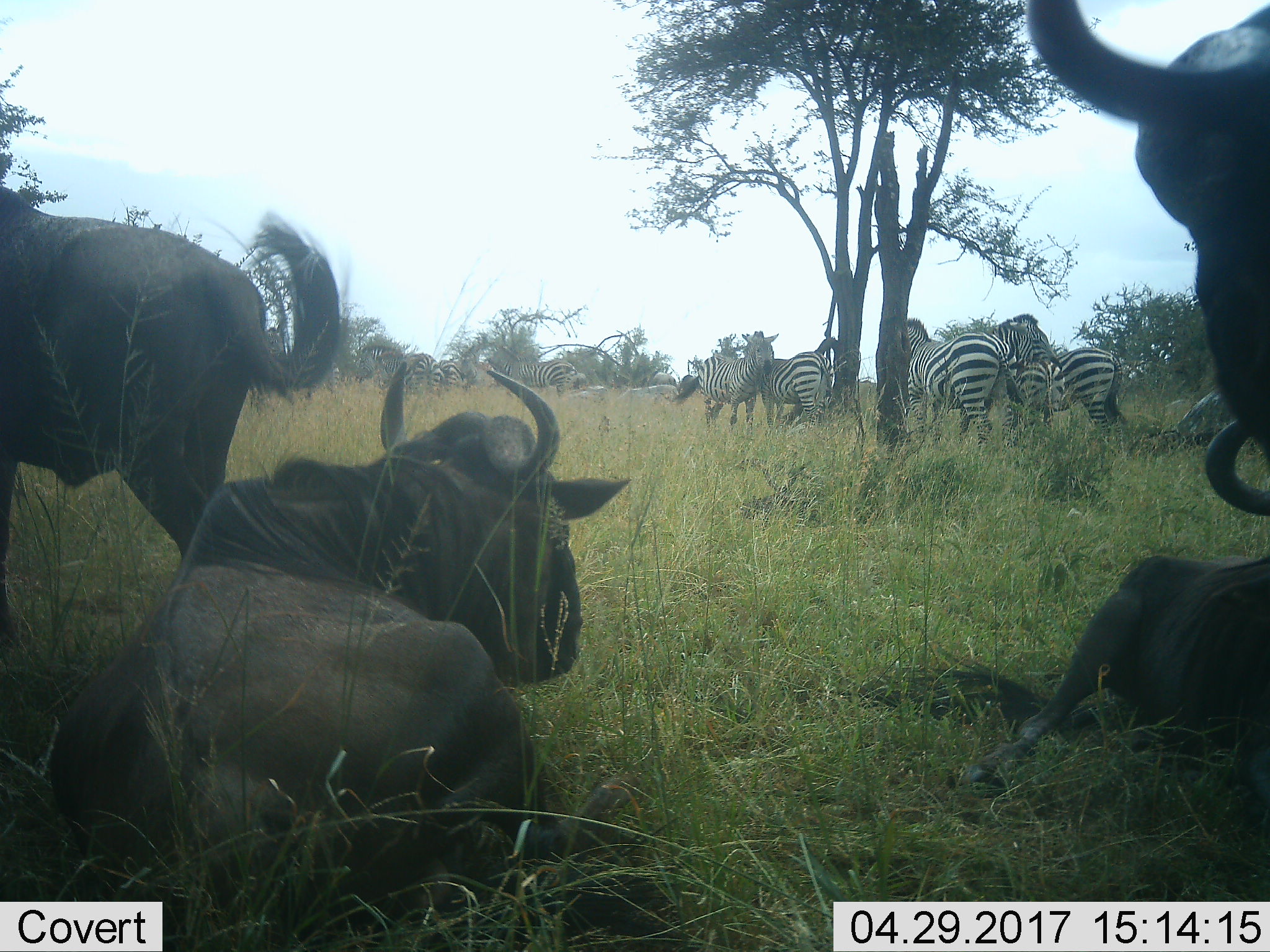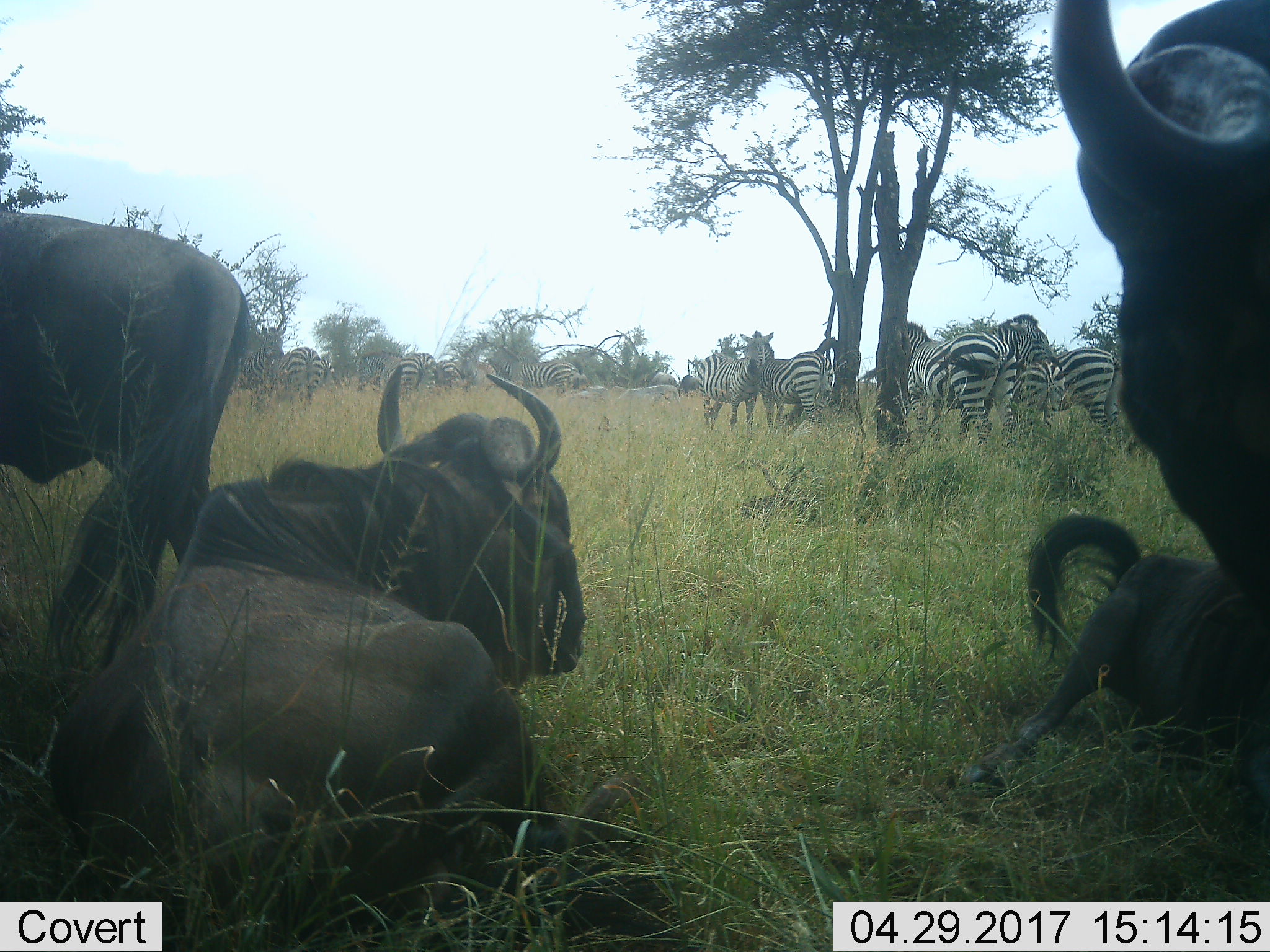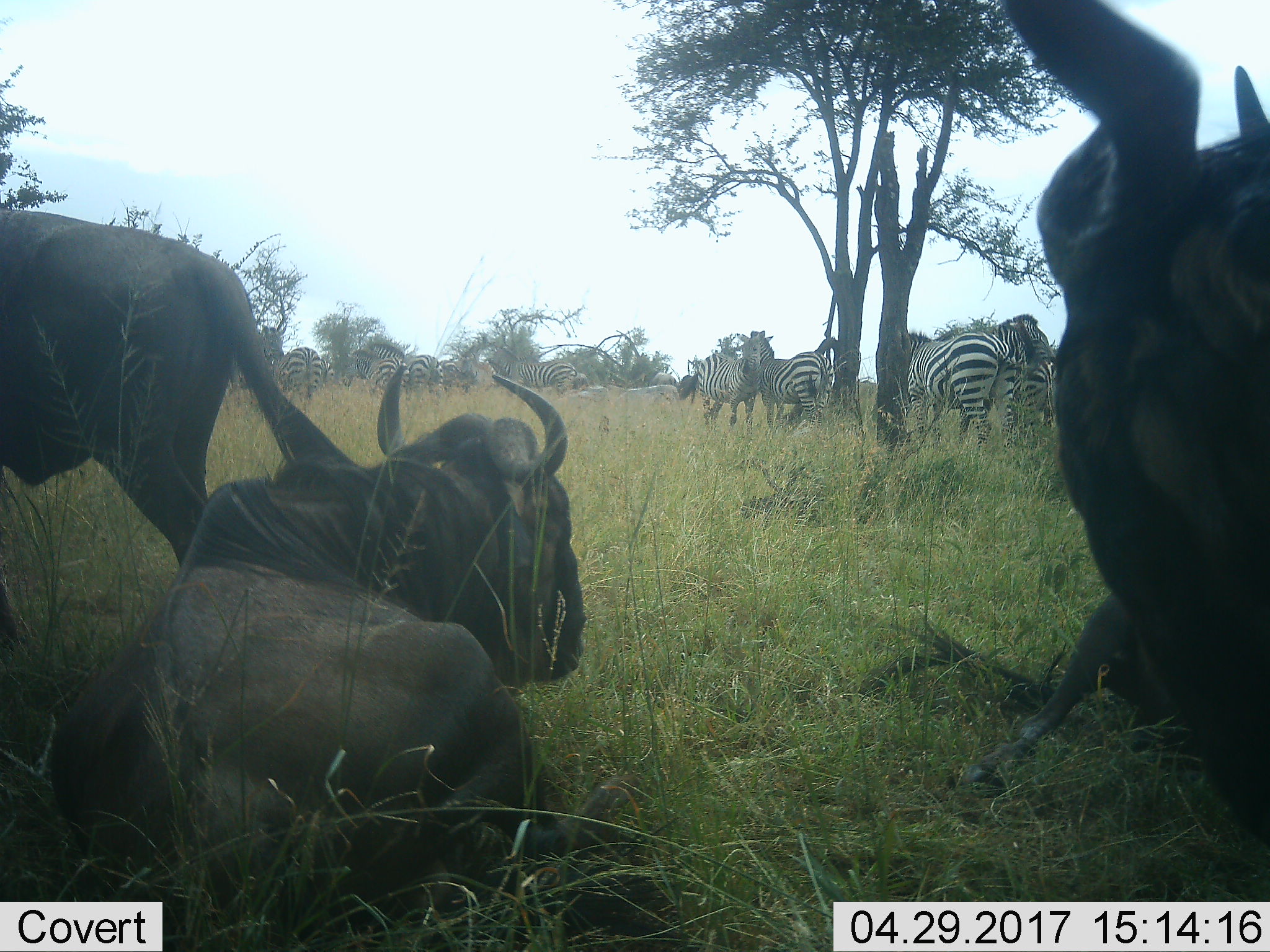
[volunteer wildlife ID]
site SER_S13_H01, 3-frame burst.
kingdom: Animalia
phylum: Chordata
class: Mammalia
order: Artiodactyla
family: Bovidae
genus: Connochaetes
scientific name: Connochaetes taurinus taurinus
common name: blue wildebeest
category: wildebeestblue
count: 4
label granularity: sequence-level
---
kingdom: Animalia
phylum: Chordata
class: Mammalia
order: Perissodactyla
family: Equidae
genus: Equus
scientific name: Equus quagga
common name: plains zebra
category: zebraplains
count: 8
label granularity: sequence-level